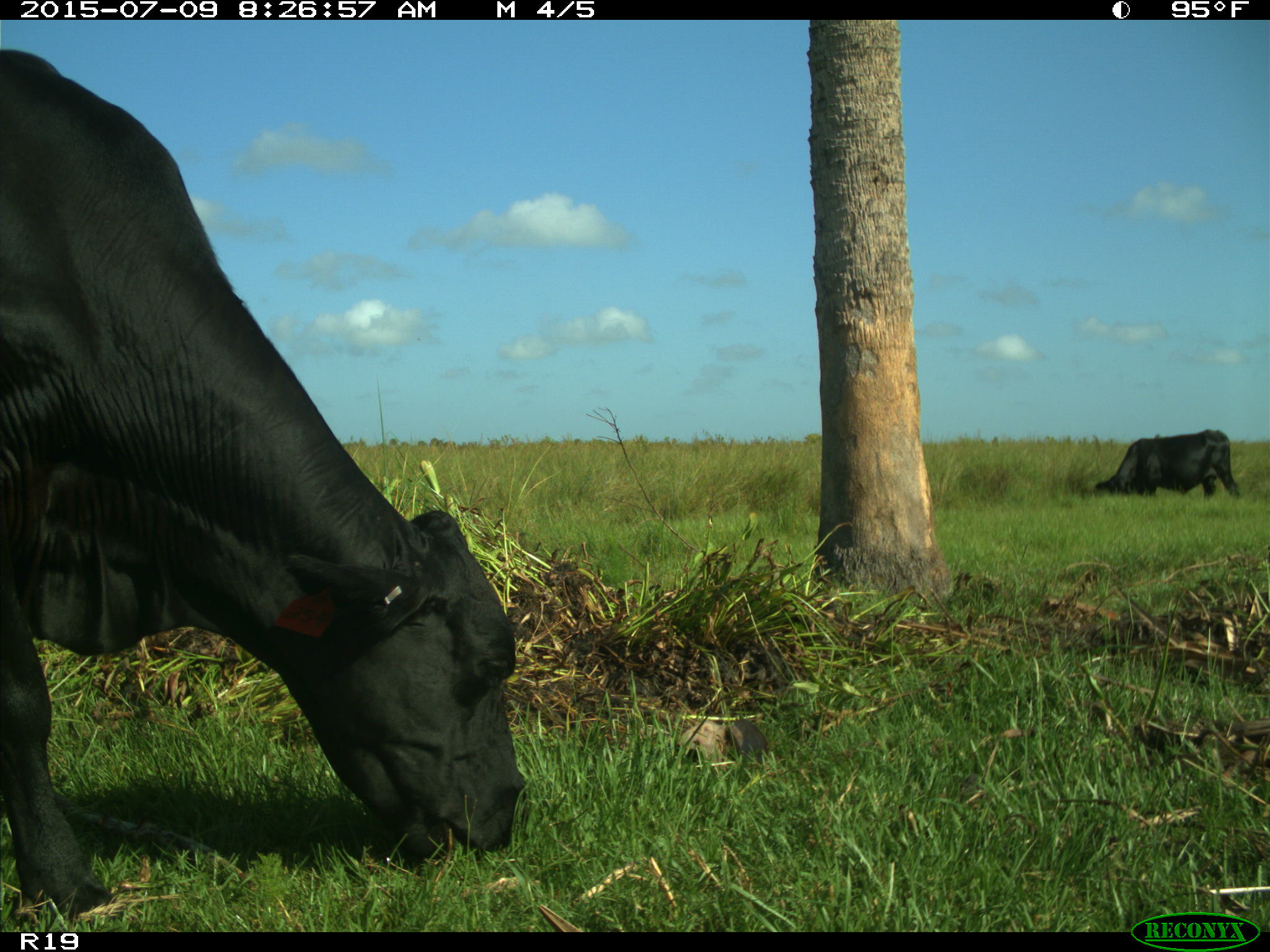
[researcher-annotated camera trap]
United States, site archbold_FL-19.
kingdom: Animalia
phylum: Chordata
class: Mammalia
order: Artiodactyla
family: Bovidae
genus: Bos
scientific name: Bos taurus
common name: domestic cow